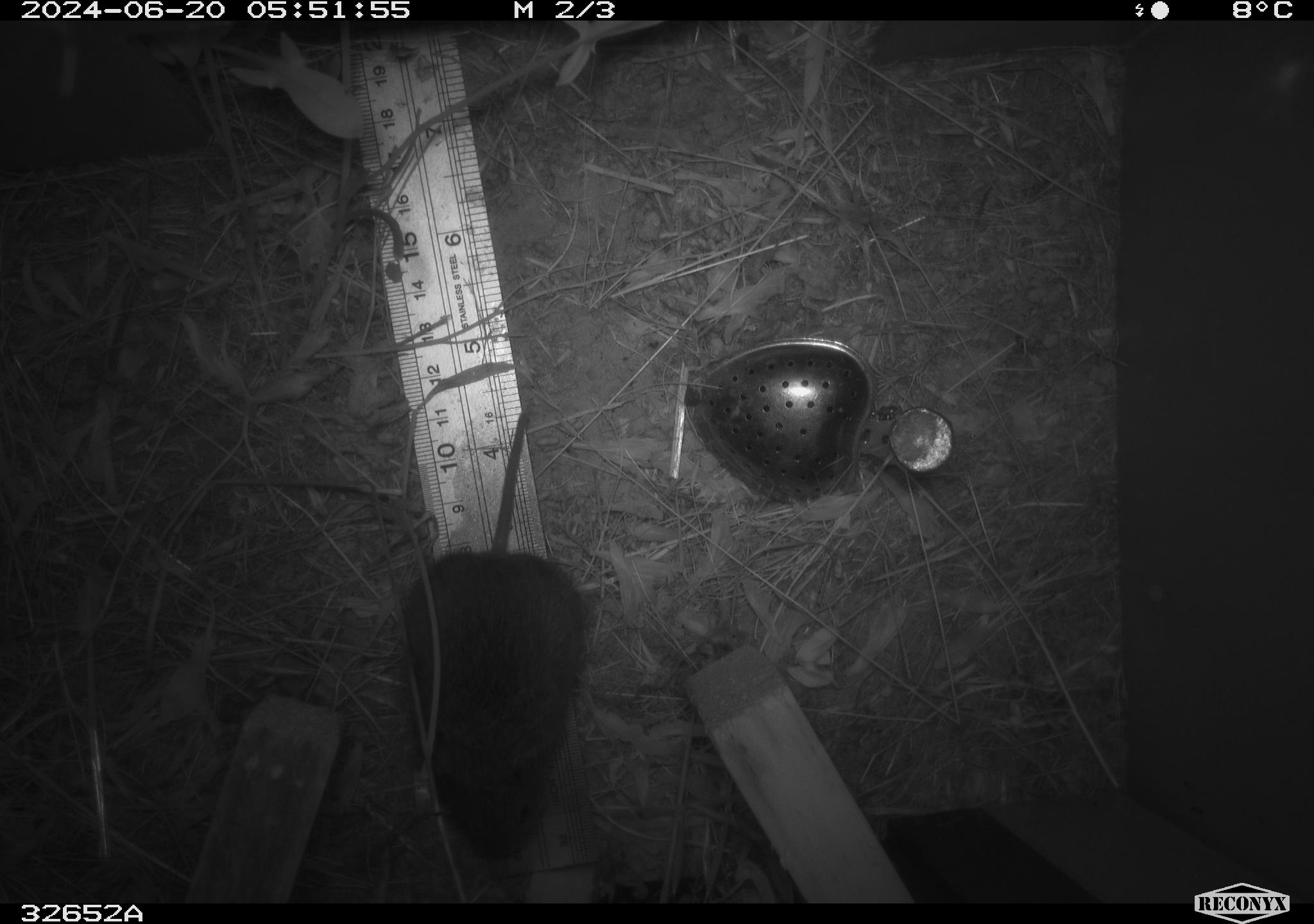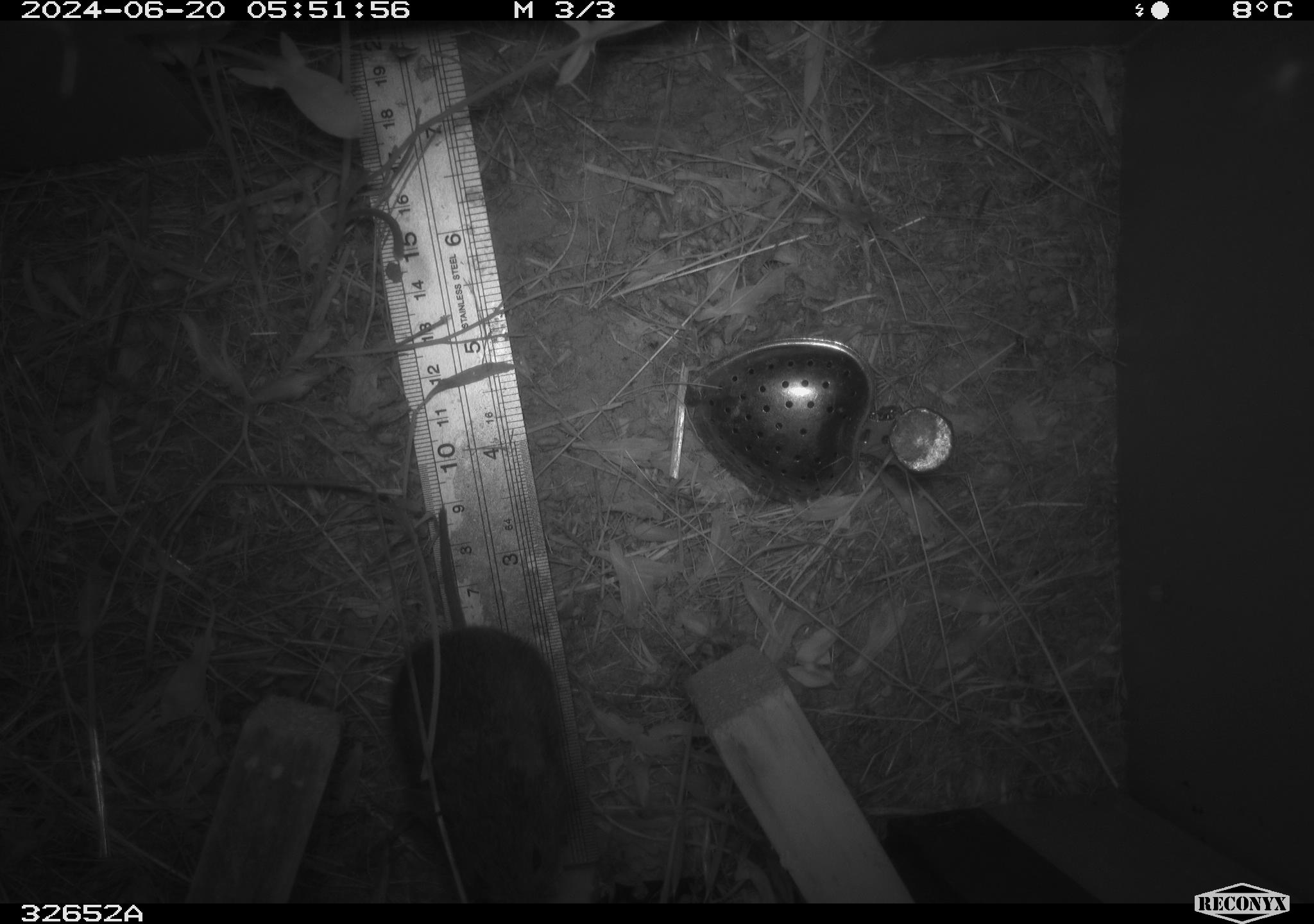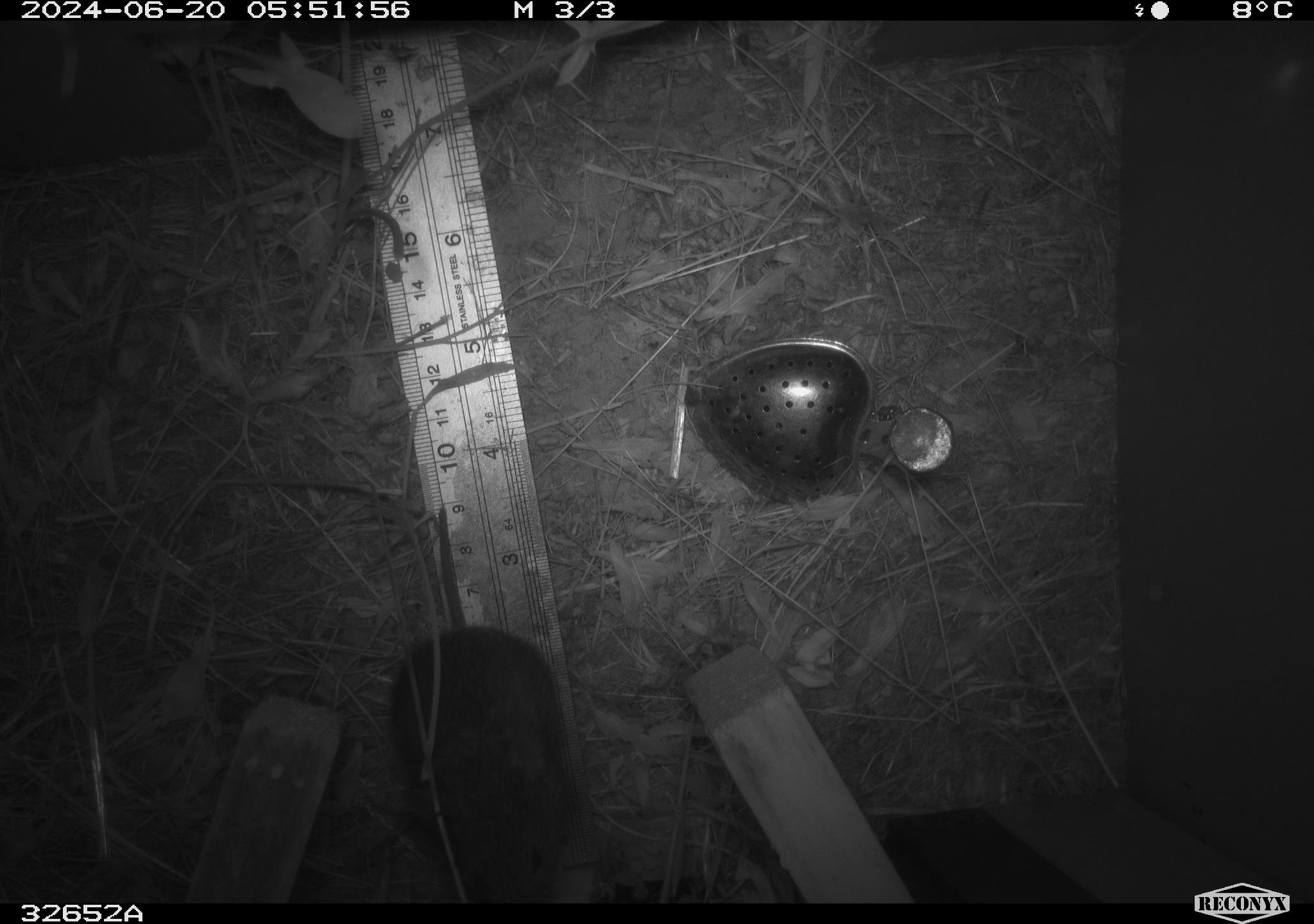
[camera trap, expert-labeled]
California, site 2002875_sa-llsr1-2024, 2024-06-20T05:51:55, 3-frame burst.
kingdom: Animalia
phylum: Chordata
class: Mammalia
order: Rodentia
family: Cricetidae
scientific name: Arvicolinae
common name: voles, lemmings, and muskrats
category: arvicolinae subfamily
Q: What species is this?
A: Arvicolinae subfamily (voles, lemmings, and muskrats) (Arvicolinae).